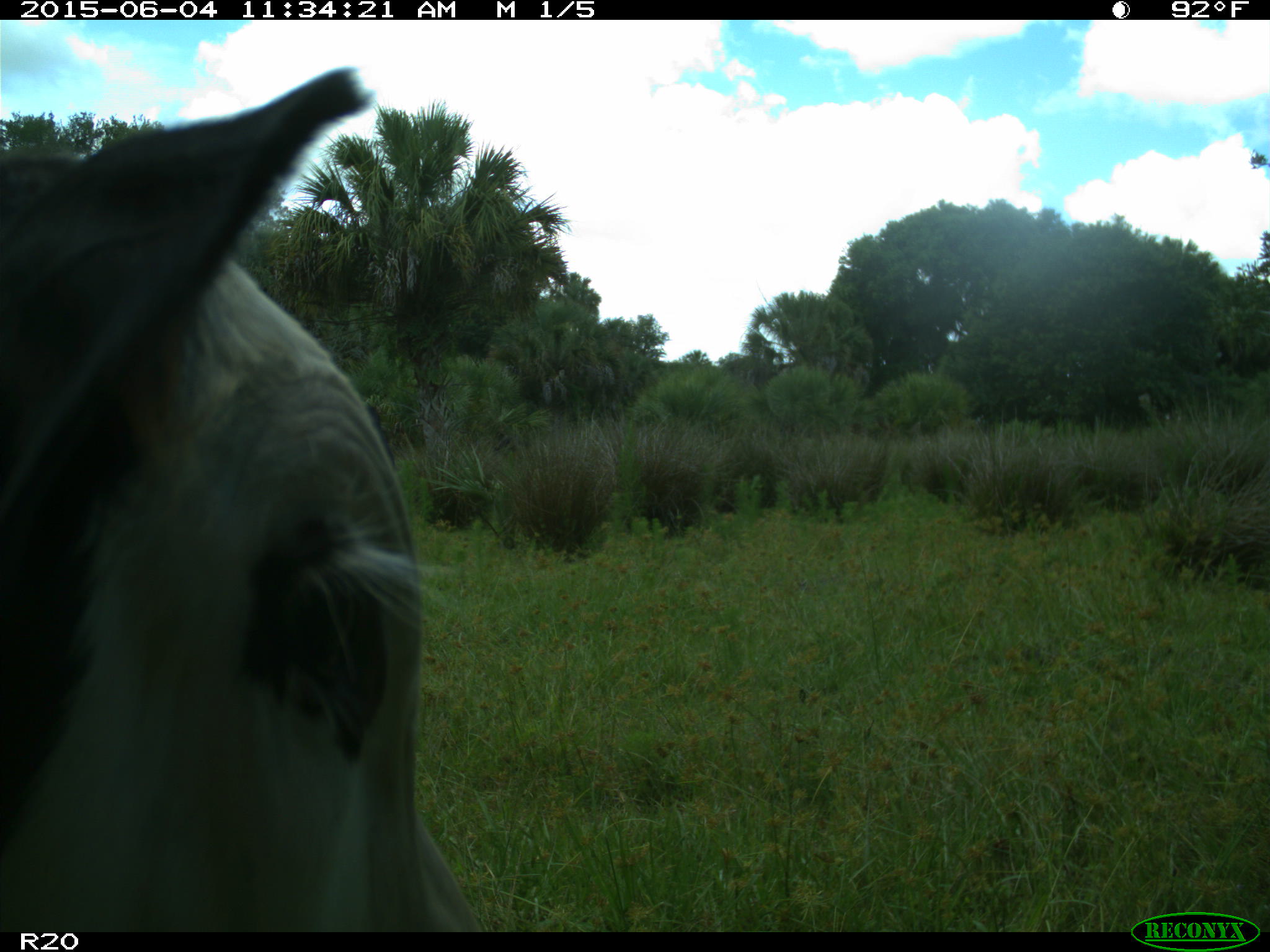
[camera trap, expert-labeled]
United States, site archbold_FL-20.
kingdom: Animalia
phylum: Chordata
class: Mammalia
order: Artiodactyla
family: Bovidae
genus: Bos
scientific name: Bos taurus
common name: domestic cow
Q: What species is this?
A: Bos taurus (domestic cow).